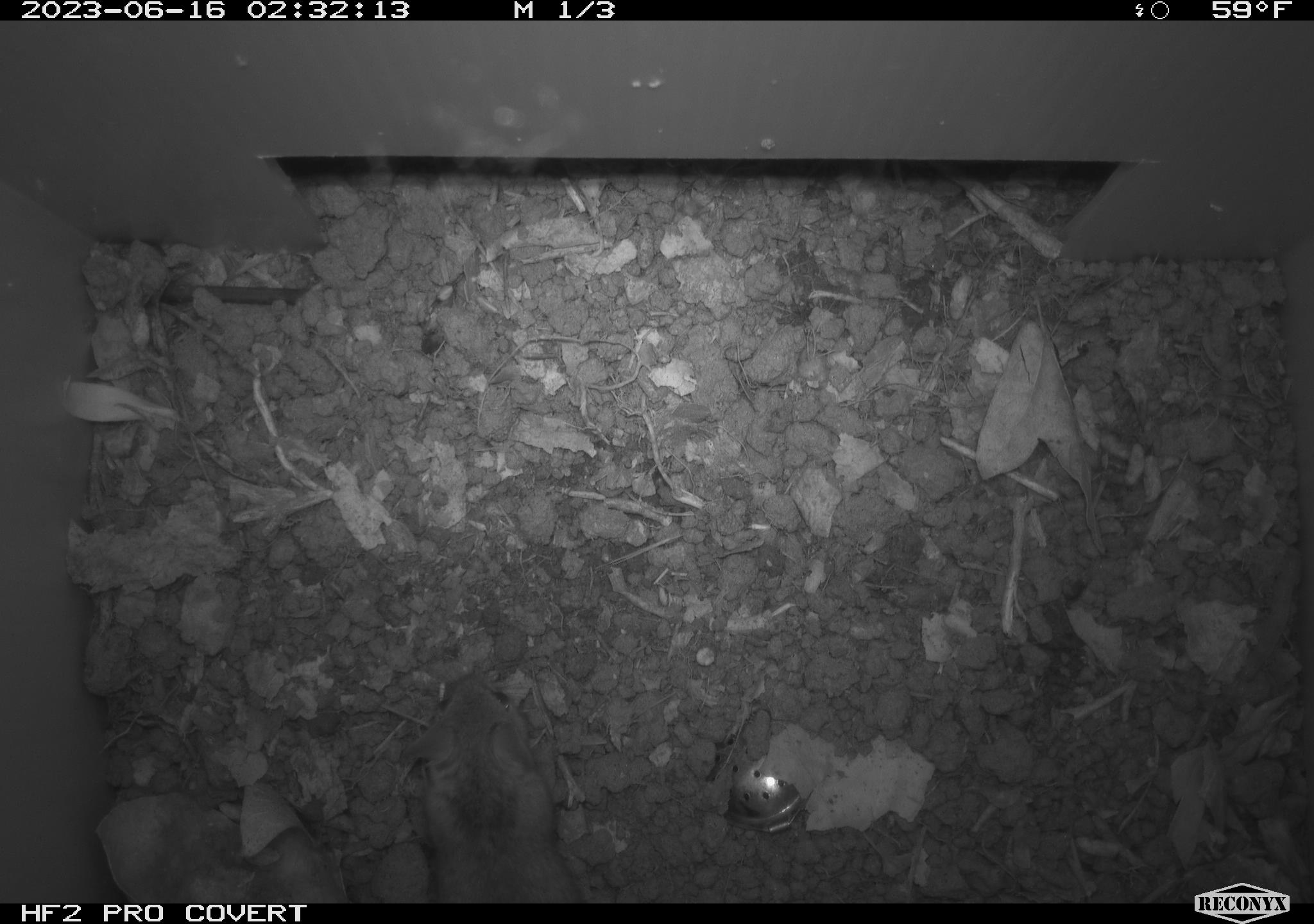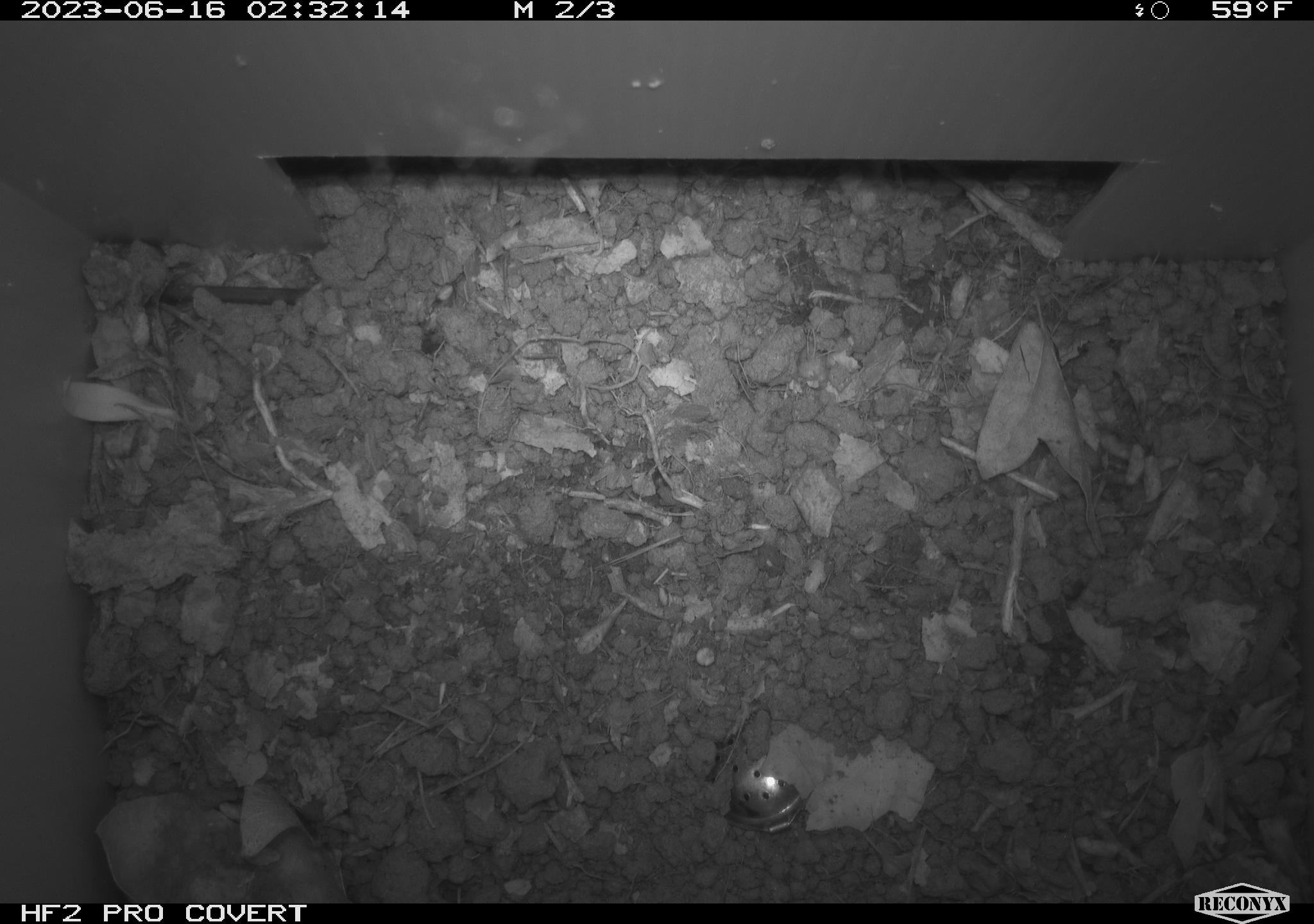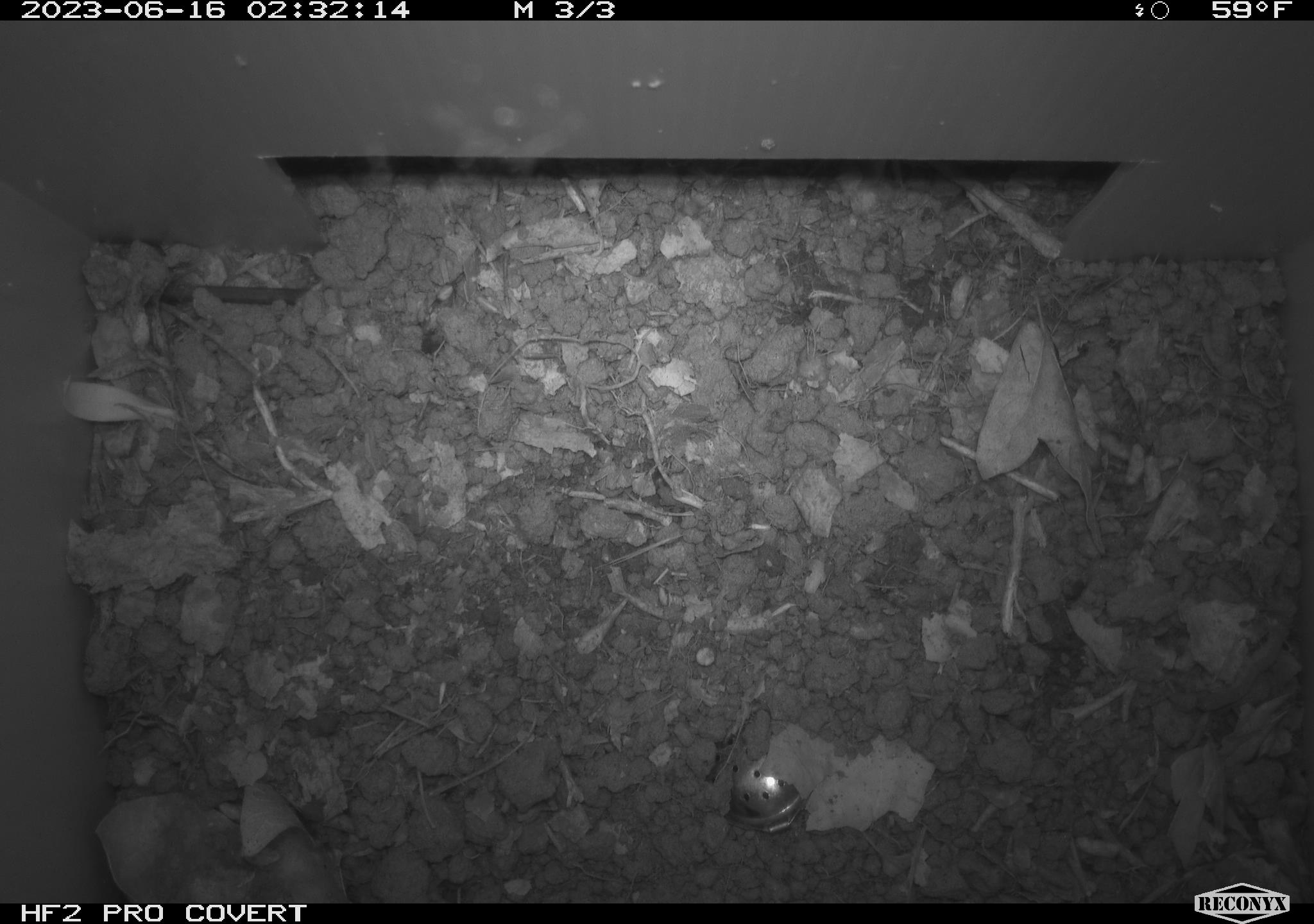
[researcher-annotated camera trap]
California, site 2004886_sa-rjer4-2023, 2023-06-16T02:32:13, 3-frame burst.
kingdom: Animalia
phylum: Chordata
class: Mammalia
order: Rodentia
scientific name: Rodentia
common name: mouse species